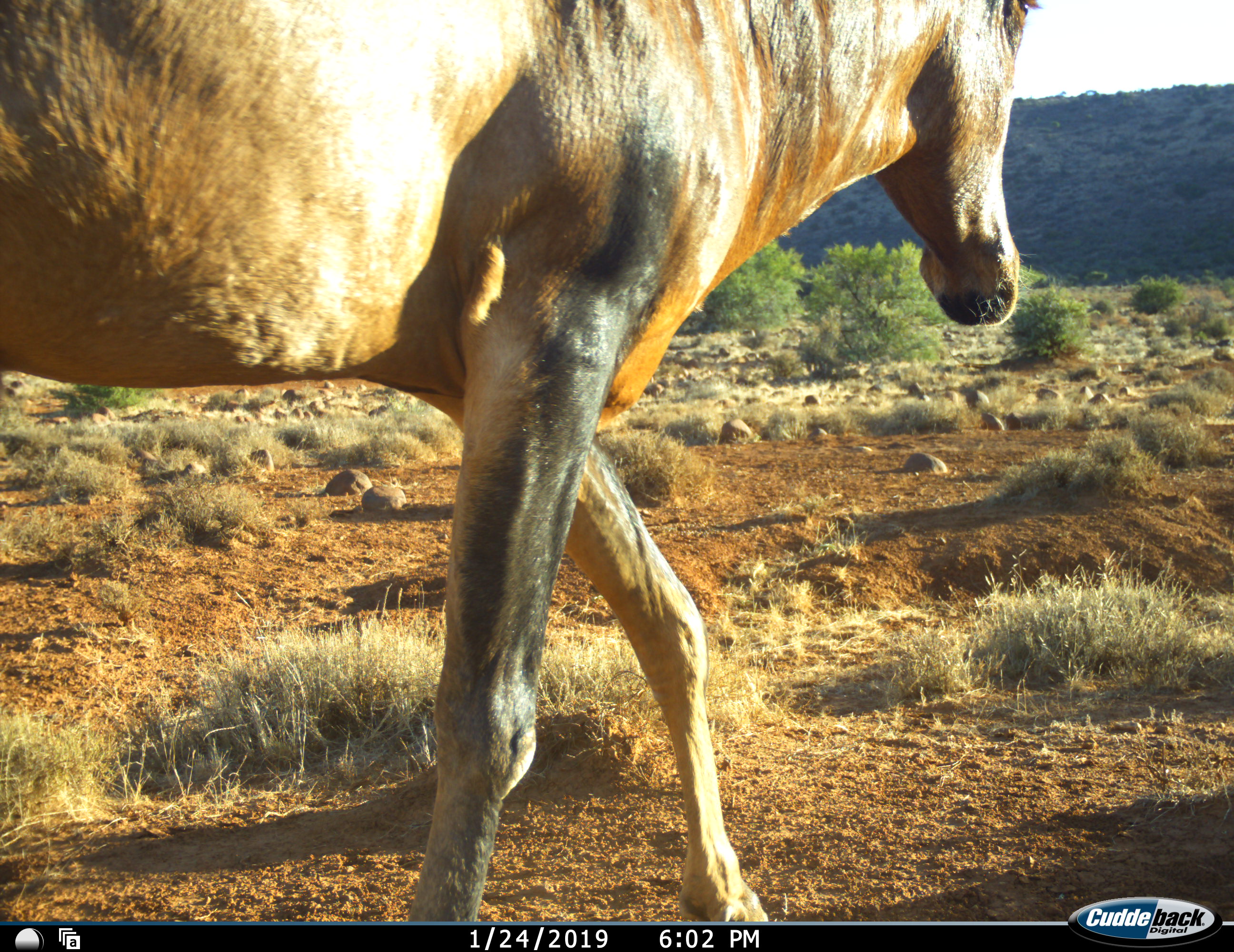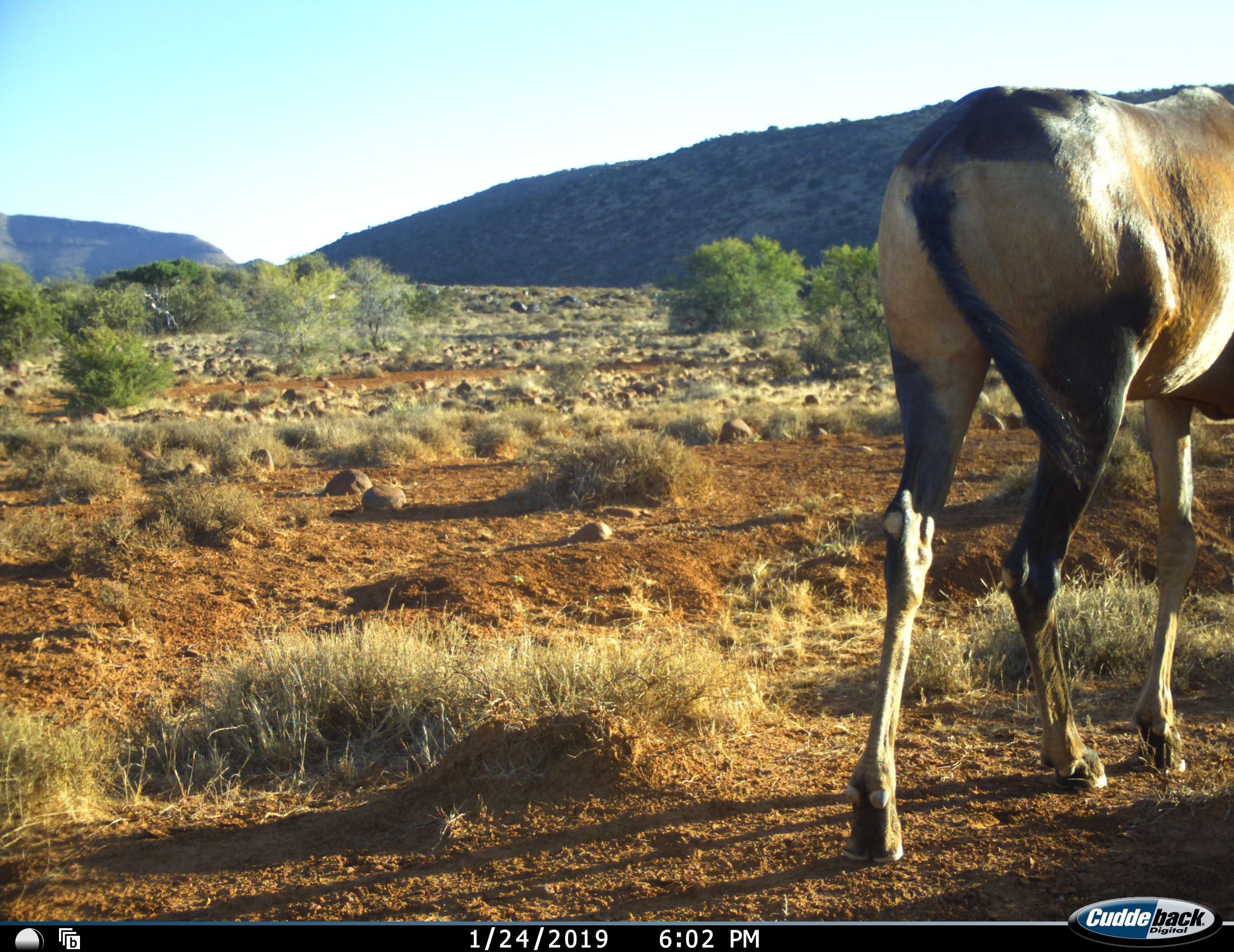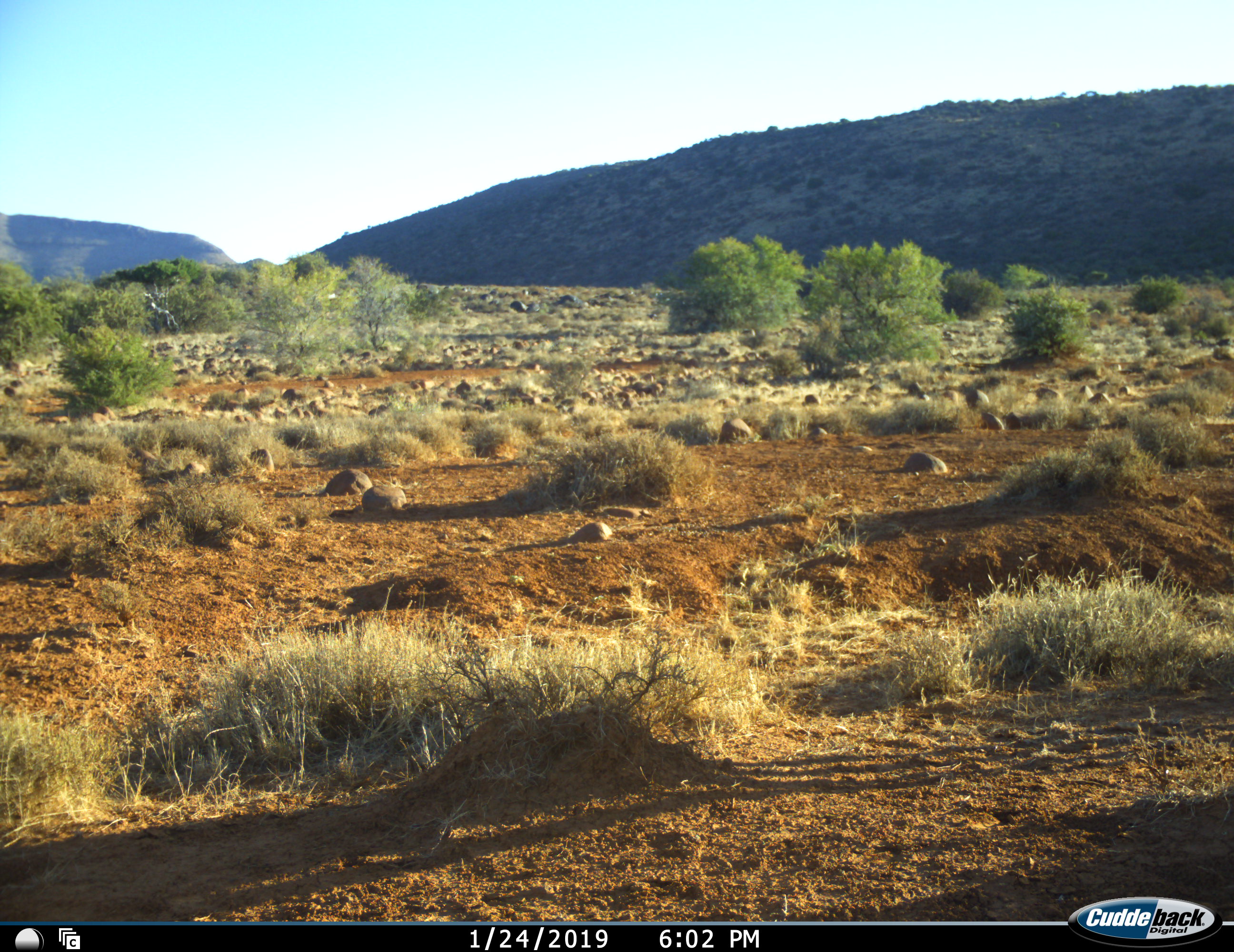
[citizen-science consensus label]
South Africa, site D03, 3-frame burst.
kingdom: Animalia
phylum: Chordata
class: Mammalia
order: Artiodactyla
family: Bovidae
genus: Alcelaphus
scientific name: Alcelaphus buselaphus caama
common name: red hartebeest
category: hartebeestred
Hartebeestred (red hartebeest) (Alcelaphus buselaphus caama), count 1. Behavior (volunteer vote fractions): standing 11%, resting 0%, moving 89%, interacting 0%. Young present (vote fraction): 0%. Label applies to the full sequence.